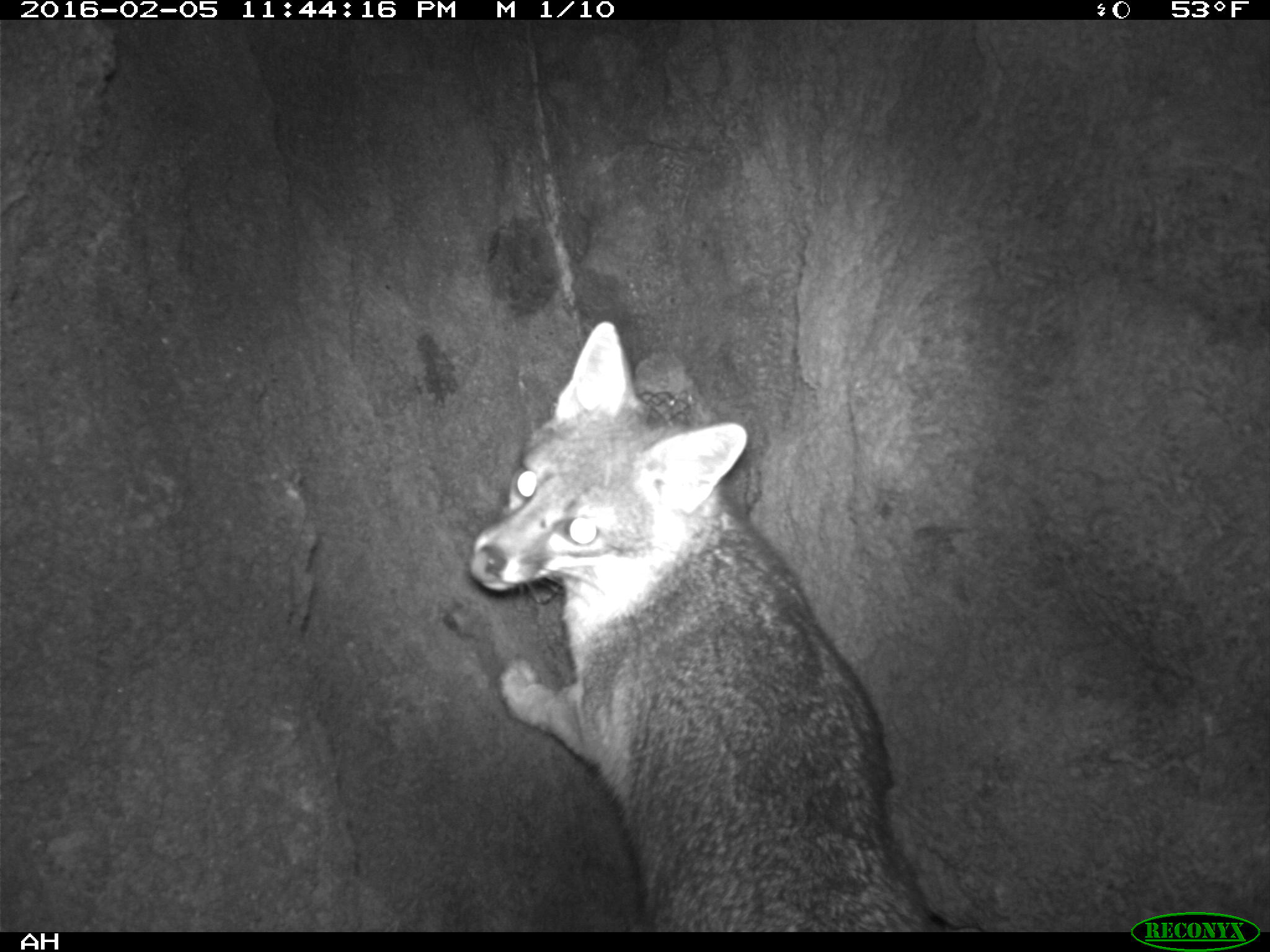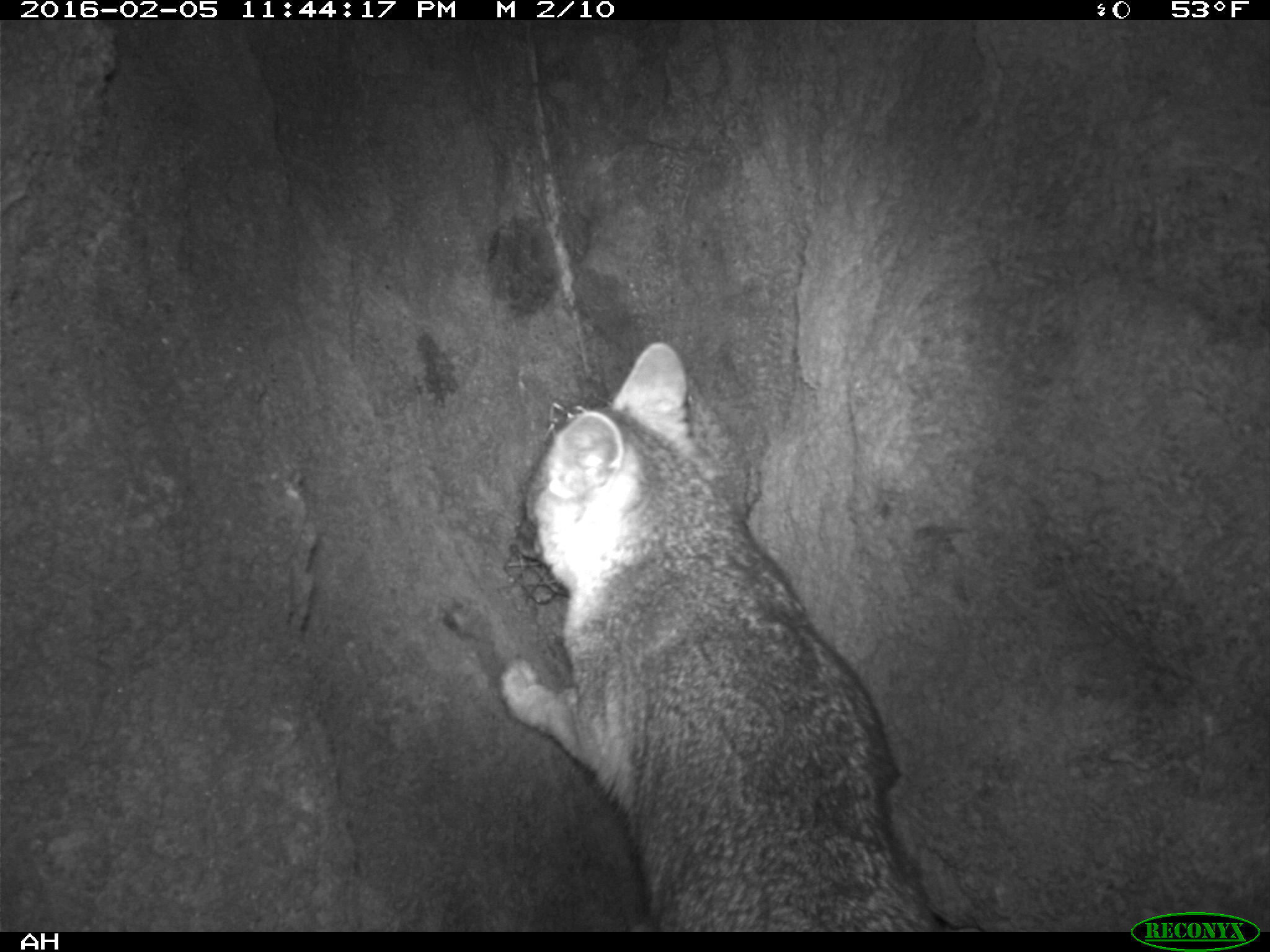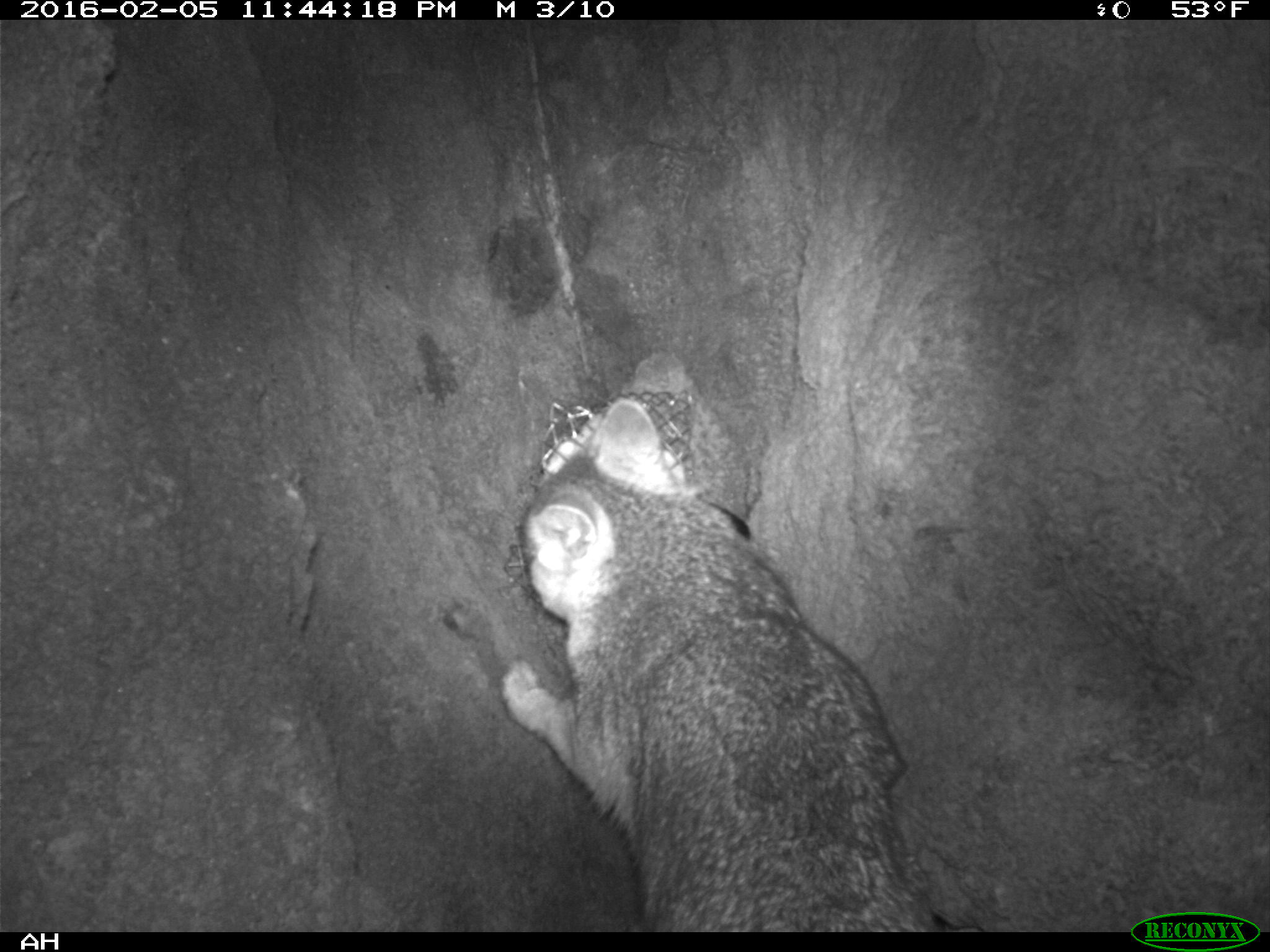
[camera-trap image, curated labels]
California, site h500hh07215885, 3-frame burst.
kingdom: Animalia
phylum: Chordata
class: Mammalia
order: Rodentia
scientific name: Rodentia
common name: rodent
Rodent (Rodentia).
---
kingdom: Animalia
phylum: Chordata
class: Mammalia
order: Carnivora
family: Canidae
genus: Urocyon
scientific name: Urocyon littoralis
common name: island fox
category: fox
Fox (island fox) (Urocyon littoralis).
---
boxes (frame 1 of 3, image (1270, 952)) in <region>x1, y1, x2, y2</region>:
rodent: <region>473, 318, 957, 932</region>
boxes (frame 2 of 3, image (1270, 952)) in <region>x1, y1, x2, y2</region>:
fox: <region>501, 342, 985, 932</region>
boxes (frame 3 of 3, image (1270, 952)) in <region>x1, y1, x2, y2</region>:
rodent: <region>503, 399, 935, 933</region>